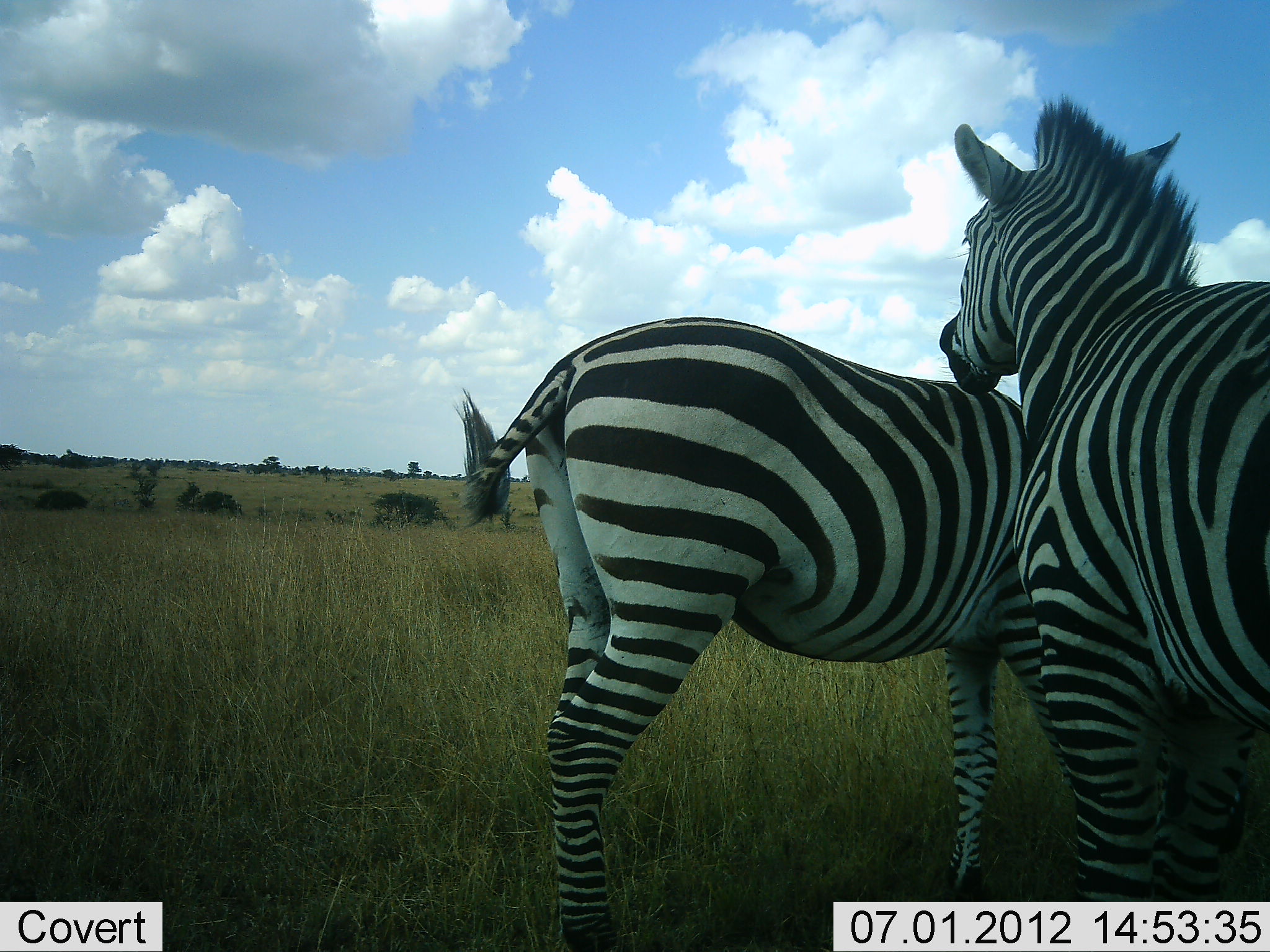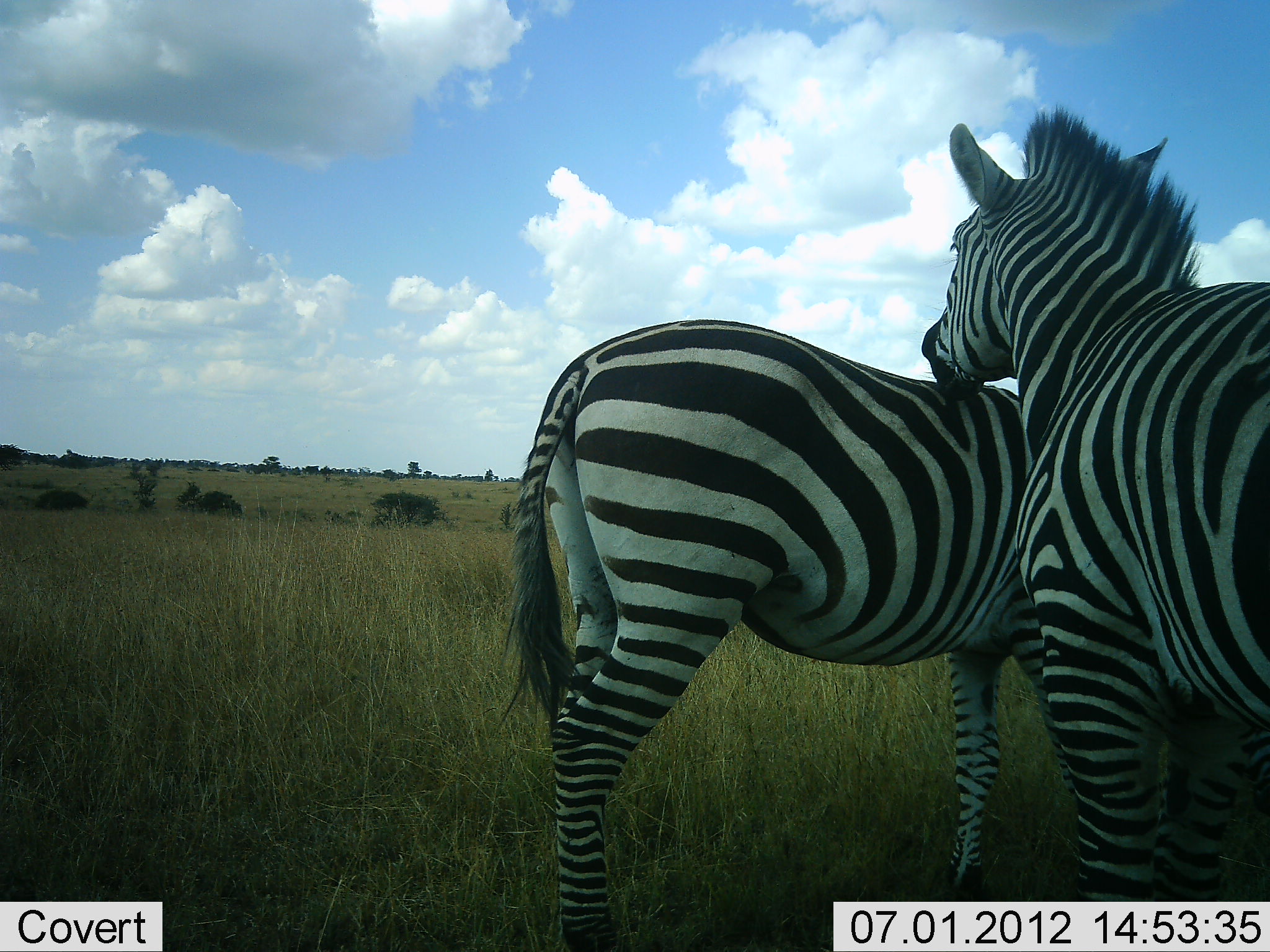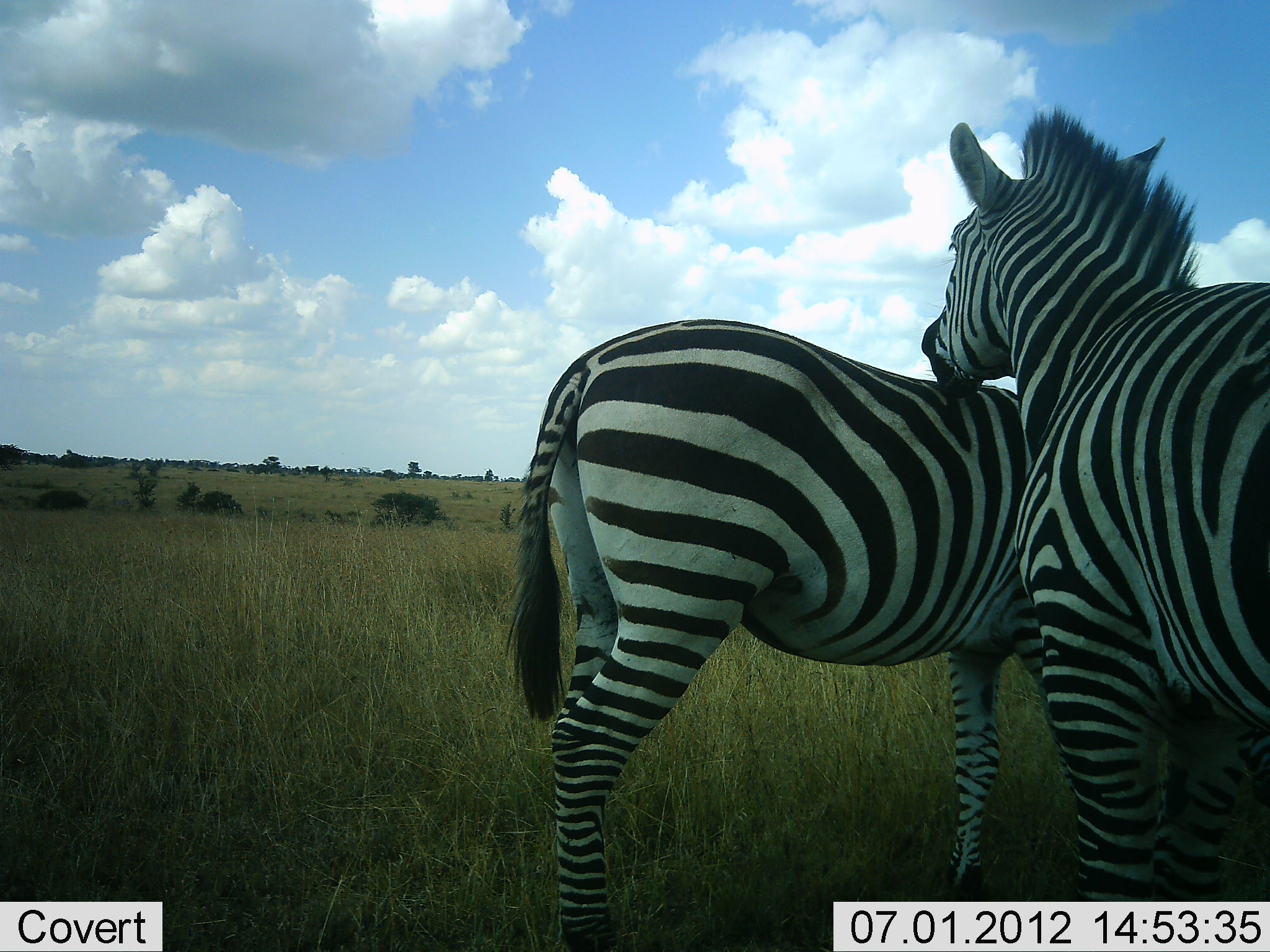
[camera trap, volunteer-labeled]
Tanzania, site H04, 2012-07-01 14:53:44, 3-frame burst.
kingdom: Animalia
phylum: Chordata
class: Mammalia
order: Perissodactyla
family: Equidae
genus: Equus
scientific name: Equus quagga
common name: plains zebra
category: zebra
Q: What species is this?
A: Zebra (plains zebra) (Equus quagga).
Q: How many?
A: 2.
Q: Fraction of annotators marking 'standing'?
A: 60%.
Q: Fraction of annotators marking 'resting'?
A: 0%.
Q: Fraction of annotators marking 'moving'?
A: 0%.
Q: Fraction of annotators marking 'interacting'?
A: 40%.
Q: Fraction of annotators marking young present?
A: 0%.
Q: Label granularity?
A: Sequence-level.